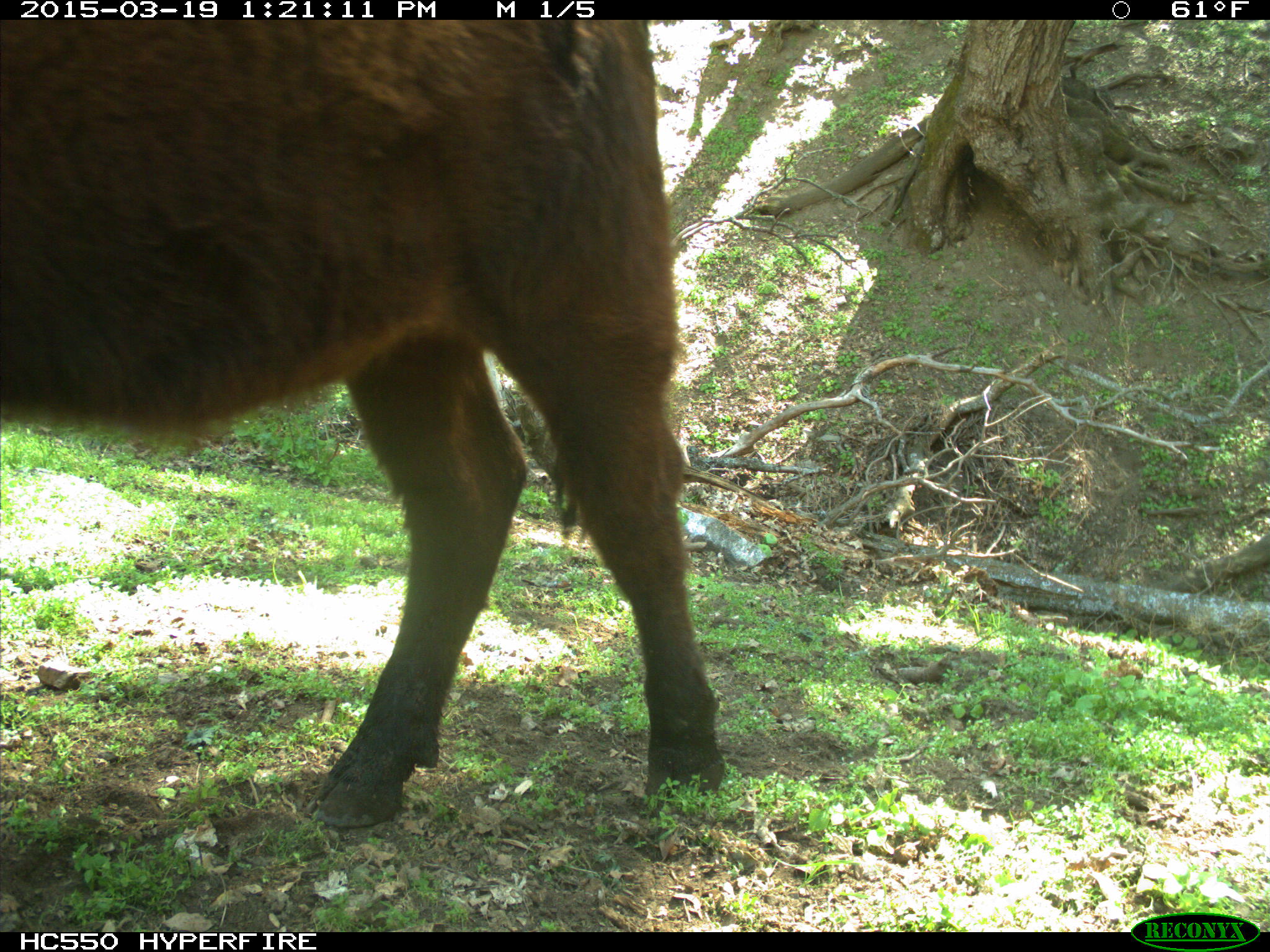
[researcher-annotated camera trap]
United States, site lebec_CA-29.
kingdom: Animalia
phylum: Chordata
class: Mammalia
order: Artiodactyla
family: Bovidae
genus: Bos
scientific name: Bos taurus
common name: domestic cow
Bos taurus (domestic cow).